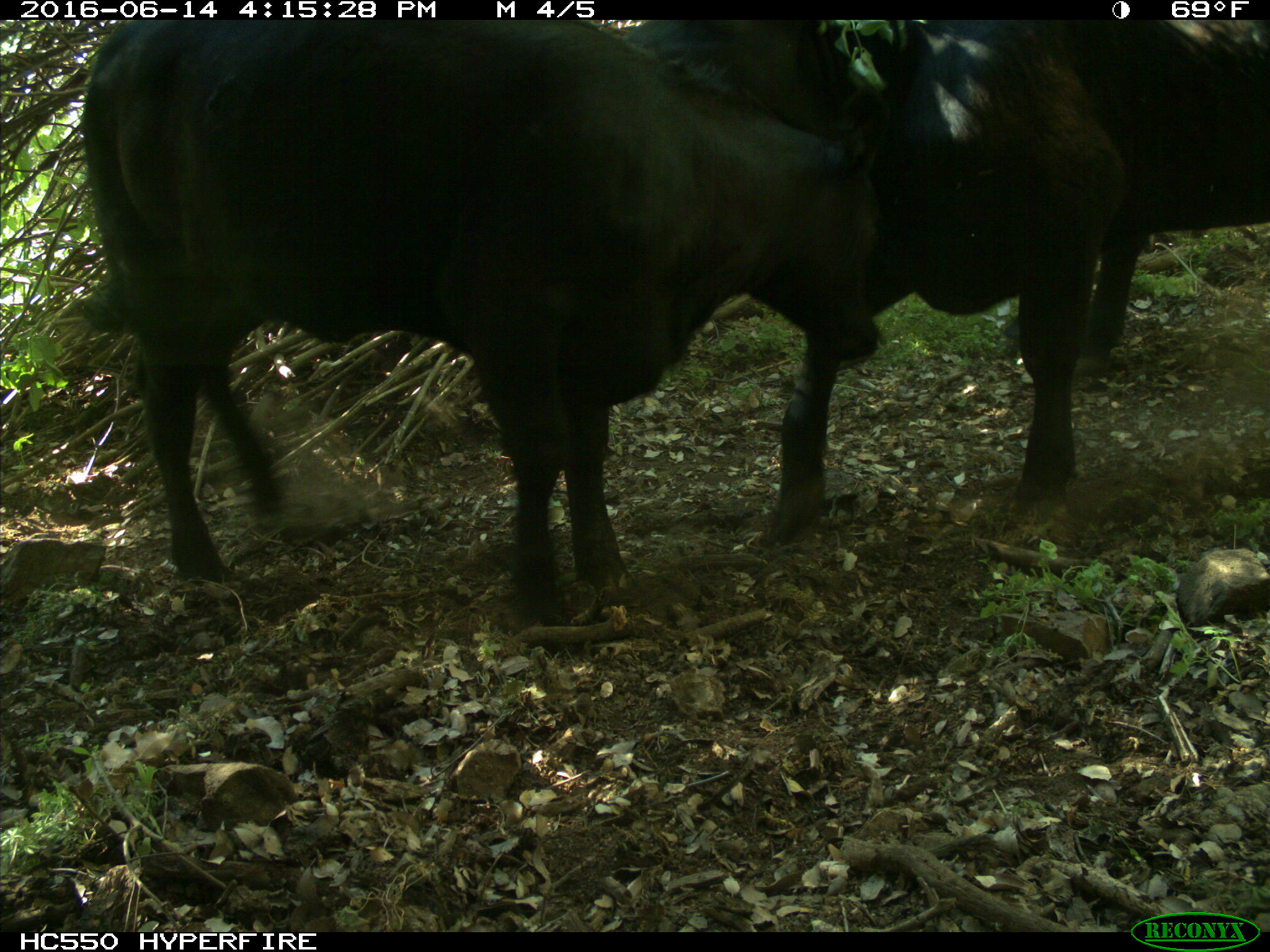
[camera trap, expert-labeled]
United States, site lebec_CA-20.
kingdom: Animalia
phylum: Chordata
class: Mammalia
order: Artiodactyla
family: Bovidae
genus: Bos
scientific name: Bos taurus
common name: domestic cow